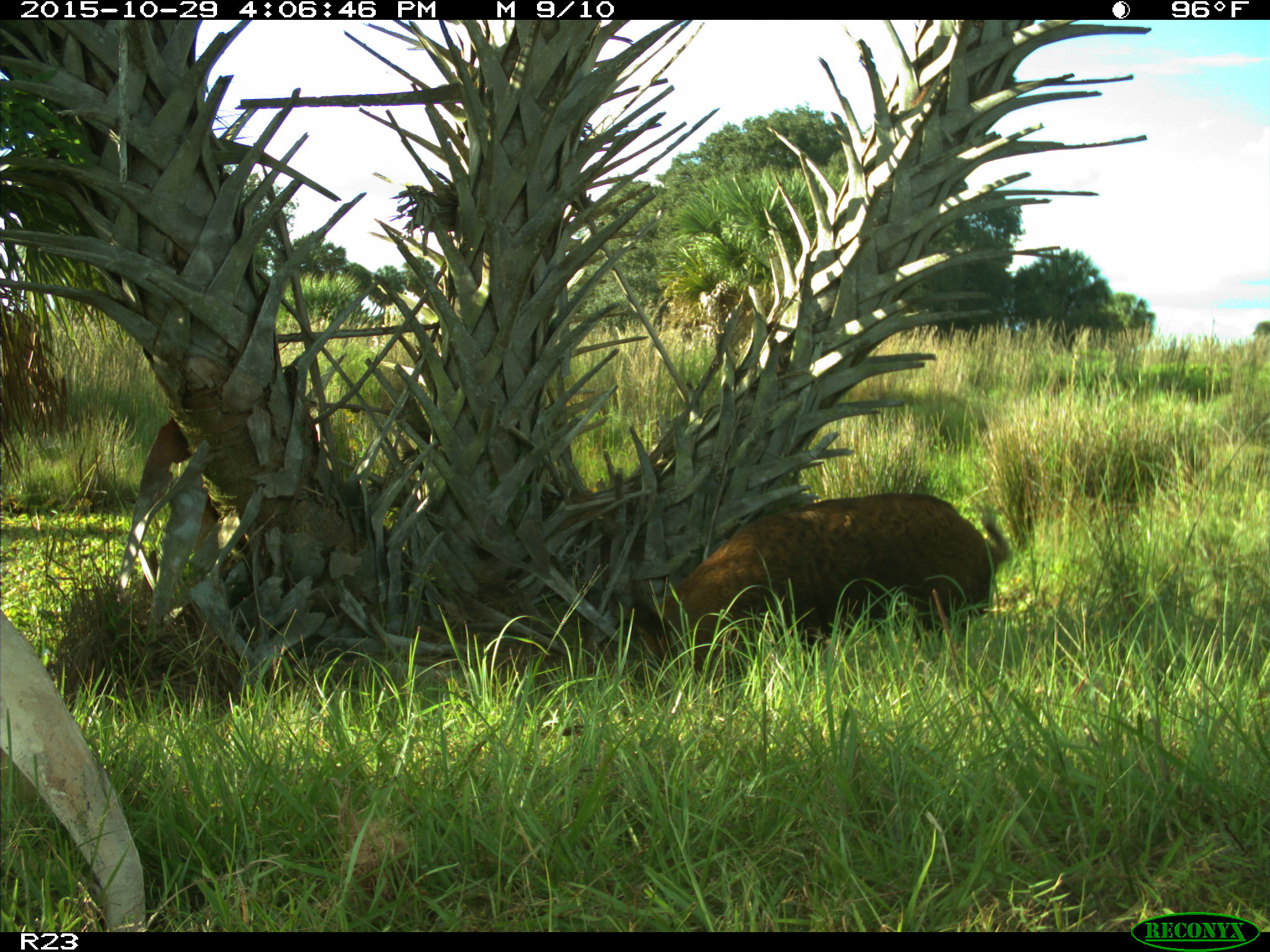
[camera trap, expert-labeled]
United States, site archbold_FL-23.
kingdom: Animalia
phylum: Chordata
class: Mammalia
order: Artiodactyla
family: Suidae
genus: Sus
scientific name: Sus scrofa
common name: wild boar